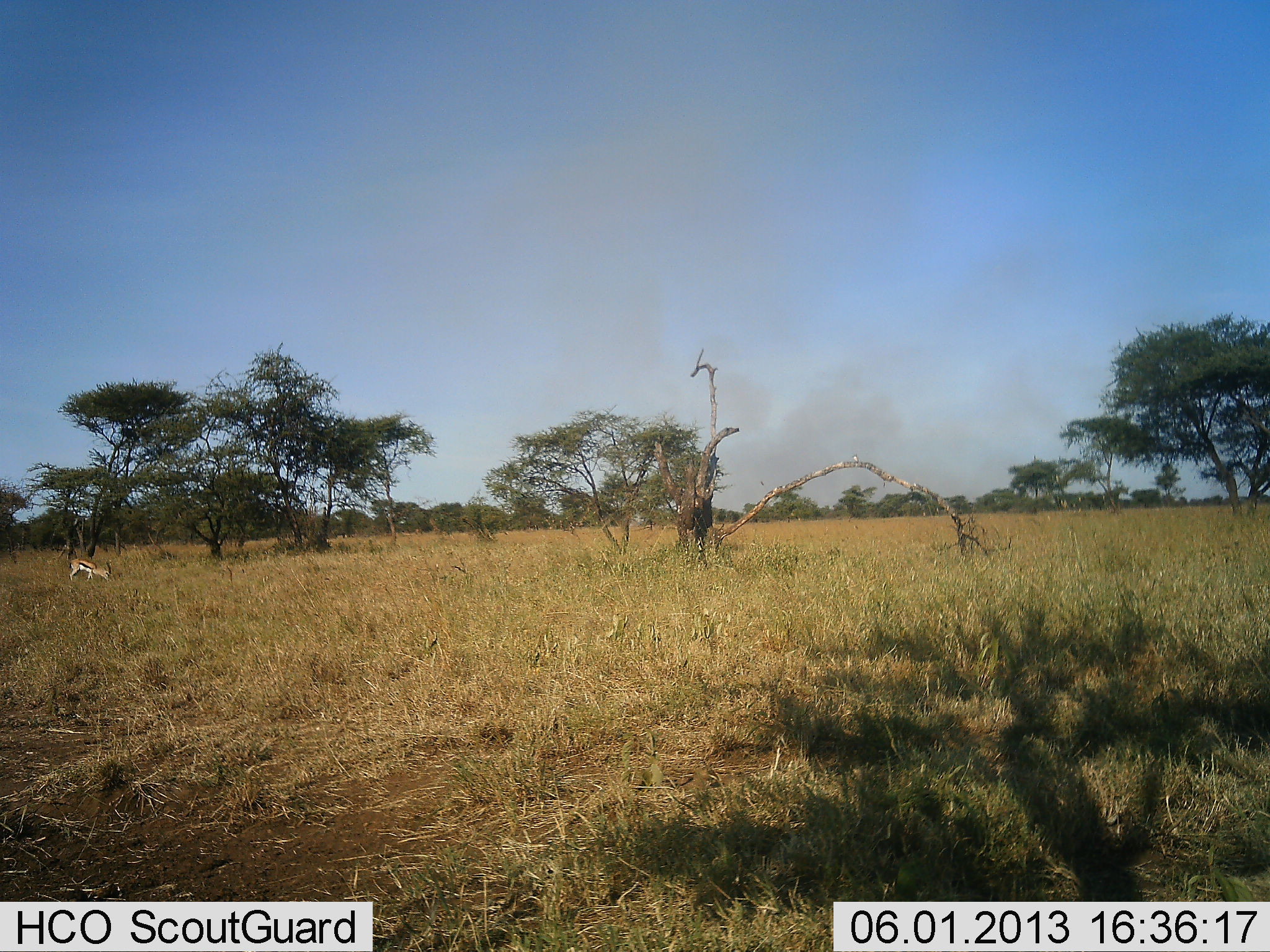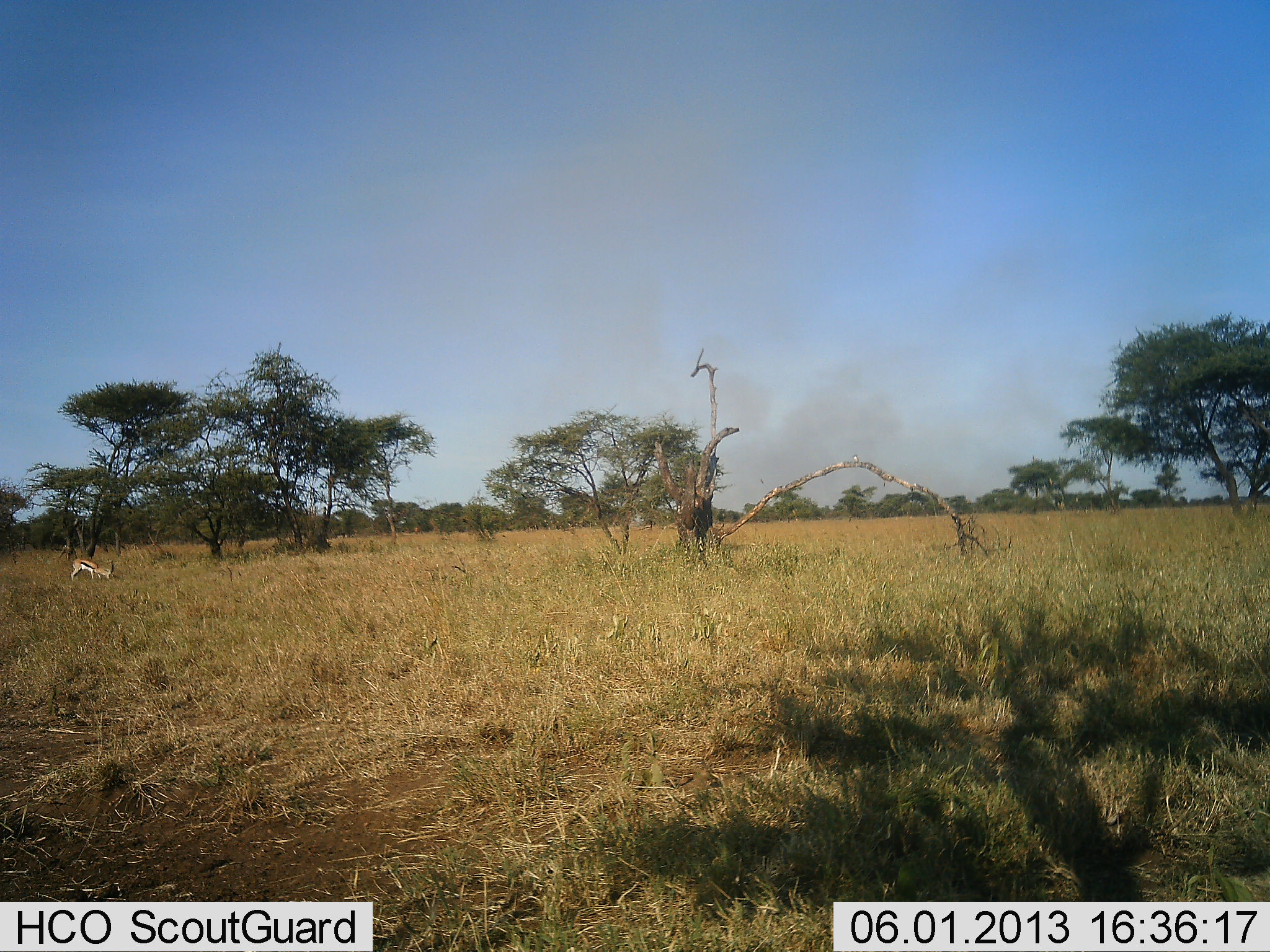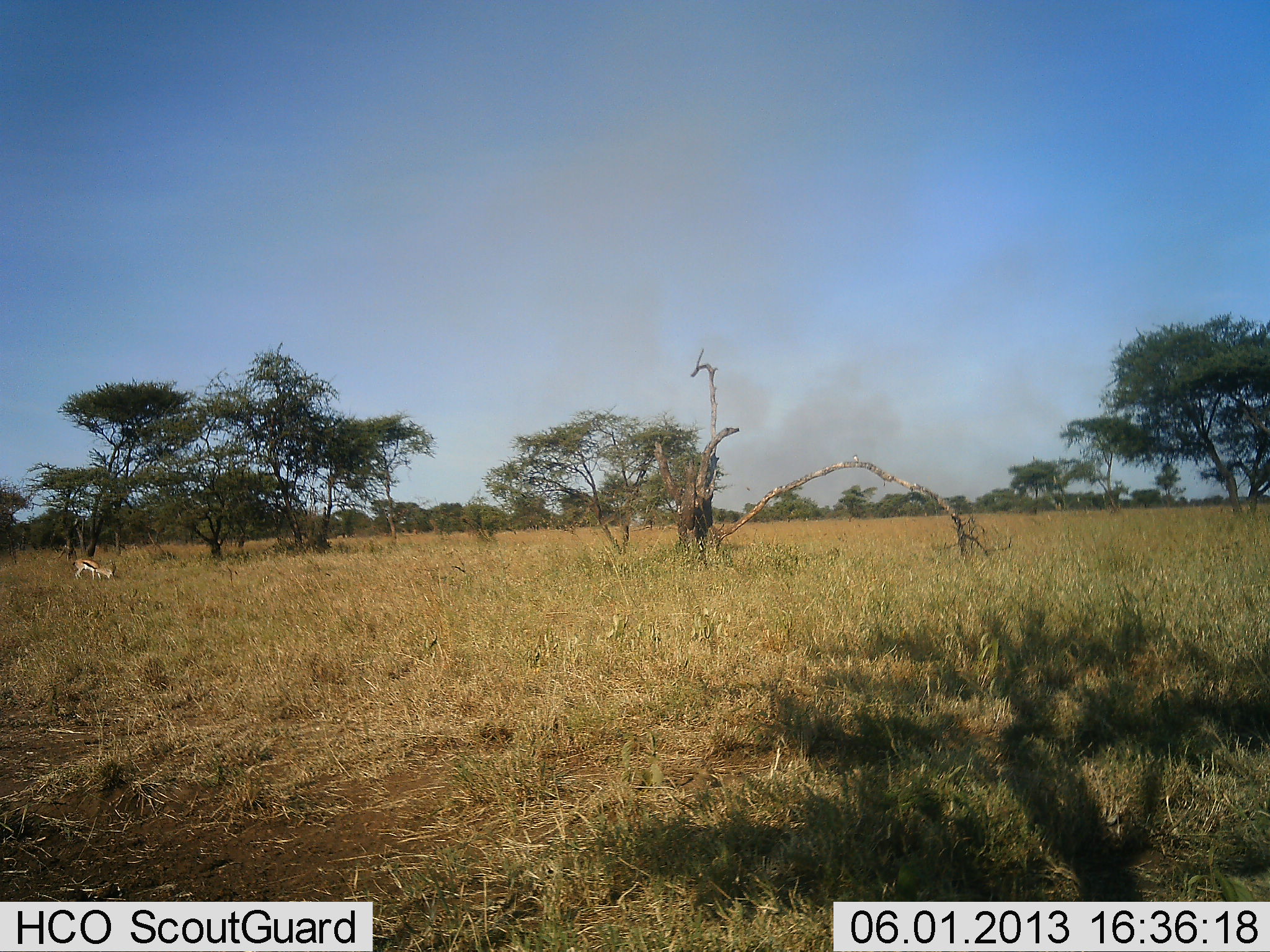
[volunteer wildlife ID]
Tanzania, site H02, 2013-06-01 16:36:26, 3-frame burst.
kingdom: Animalia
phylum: Chordata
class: Mammalia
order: Artiodactyla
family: Bovidae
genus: Eudorcas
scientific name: Eudorcas thomsonii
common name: thomson's gazelle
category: gazellethomsons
Gazellethomsons (thomson's gazelle) (Eudorcas thomsonii), count 1. Behavior (volunteer vote fractions): standing 17%, resting 0%, moving 0%, interacting 0%. Young present (vote fraction): 0%. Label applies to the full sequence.